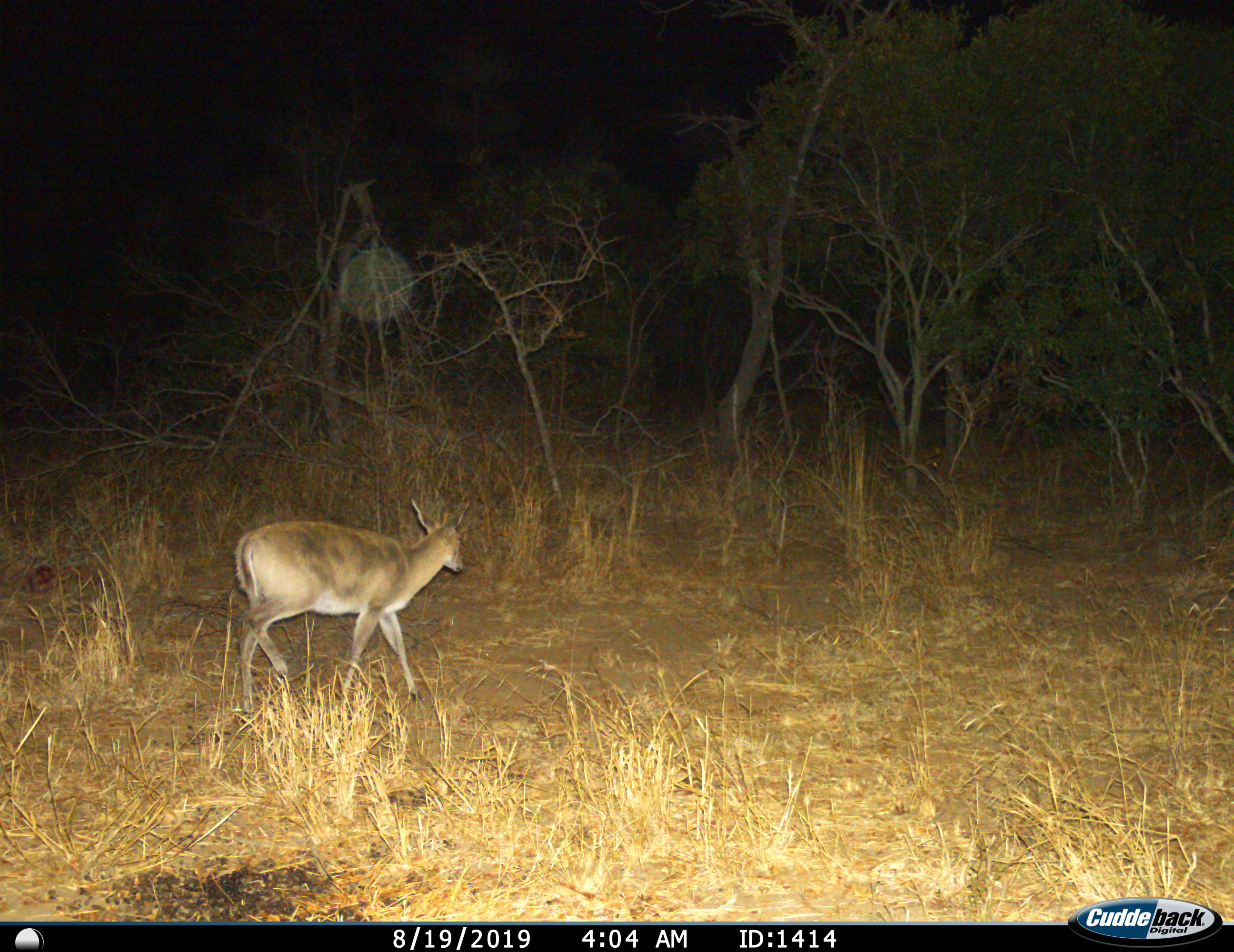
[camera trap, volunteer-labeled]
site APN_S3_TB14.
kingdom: Animalia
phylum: Chordata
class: Mammalia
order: Artiodactyla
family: Bovidae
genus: Sylvicapra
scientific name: Sylvicapra grimmia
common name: common duiker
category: duikercommongrey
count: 1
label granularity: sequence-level